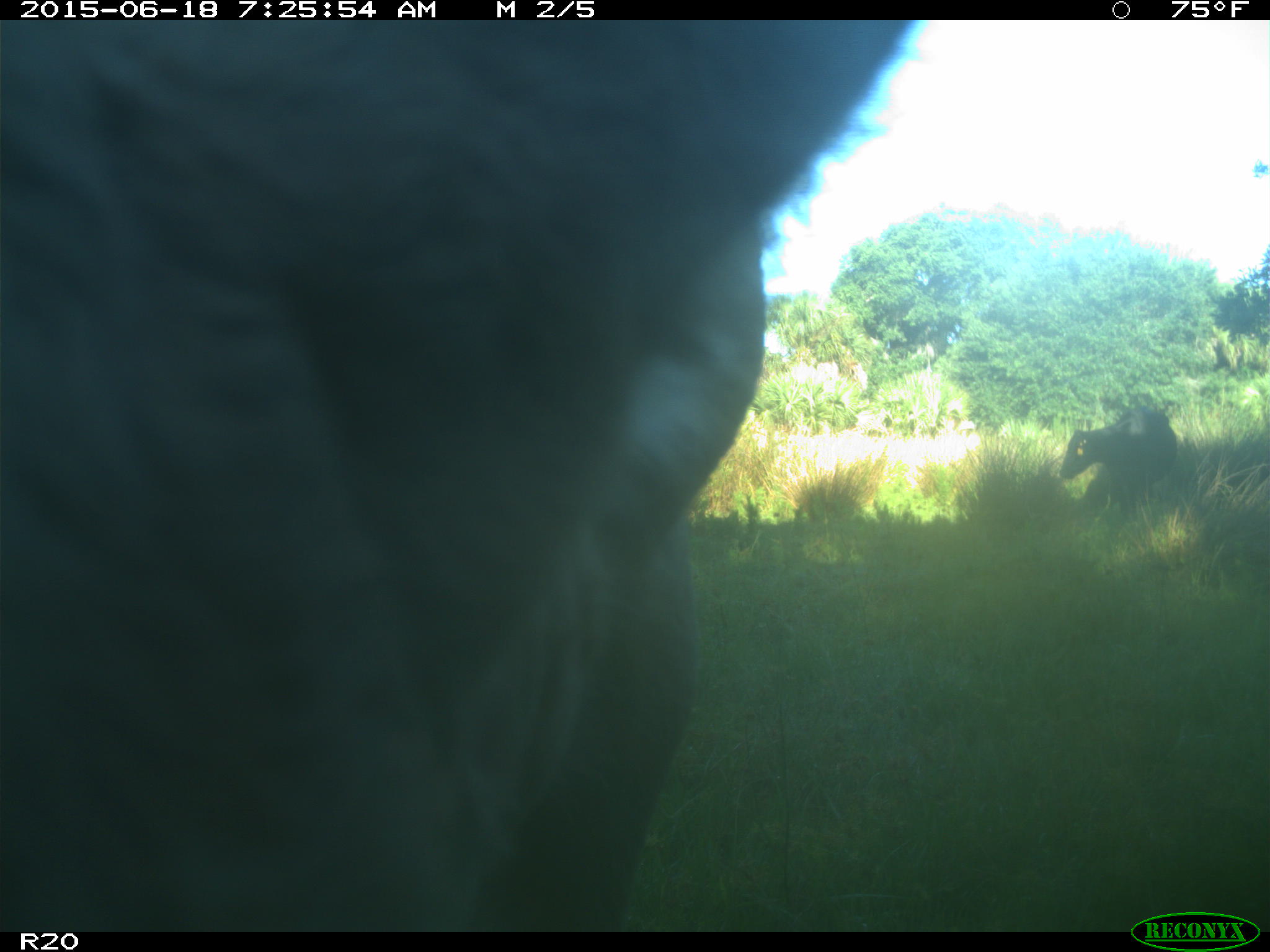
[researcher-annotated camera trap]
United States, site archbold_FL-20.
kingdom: Animalia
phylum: Chordata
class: Mammalia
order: Artiodactyla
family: Bovidae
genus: Bos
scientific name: Bos taurus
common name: domestic cow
Bos taurus (domestic cow).